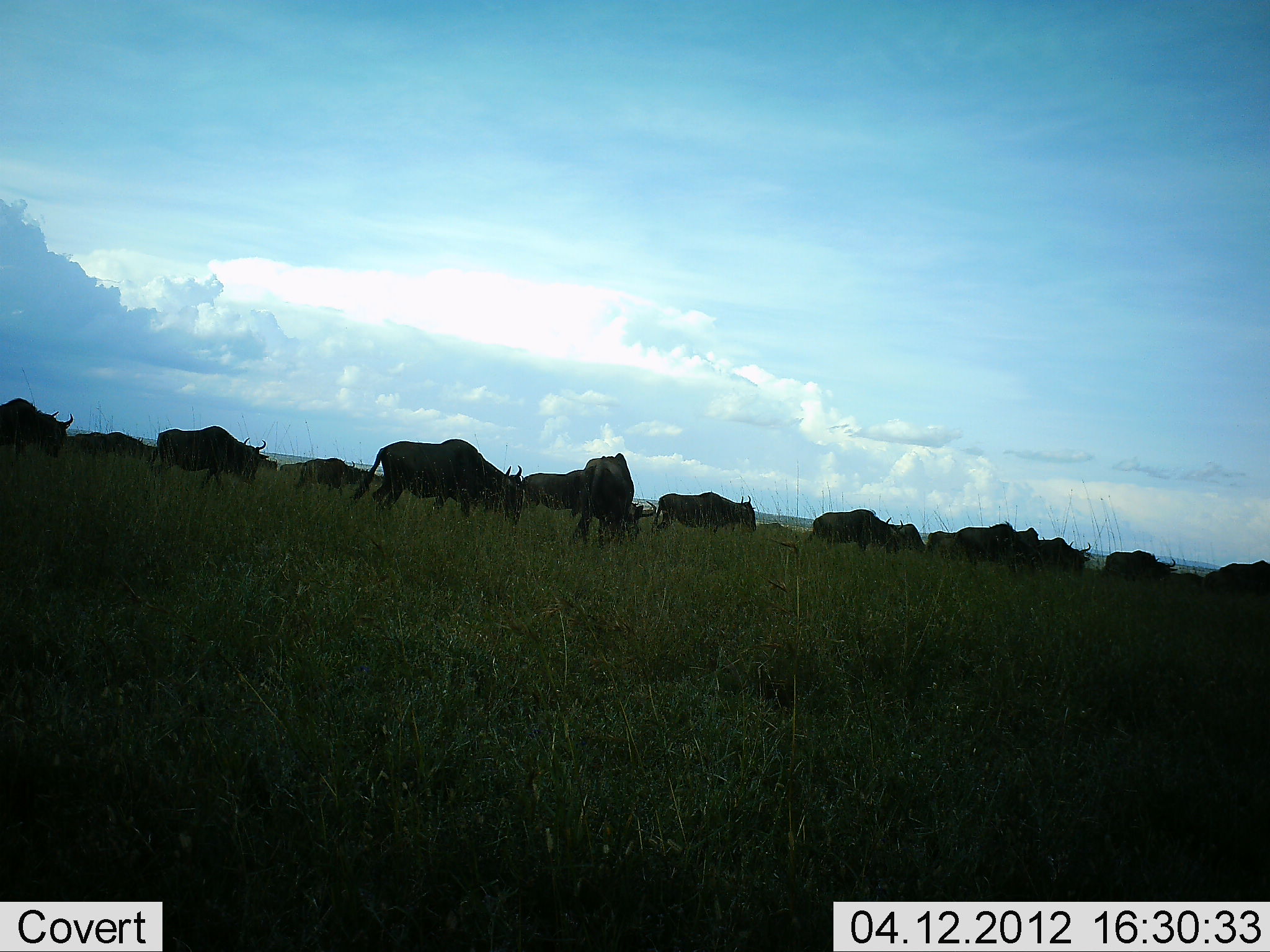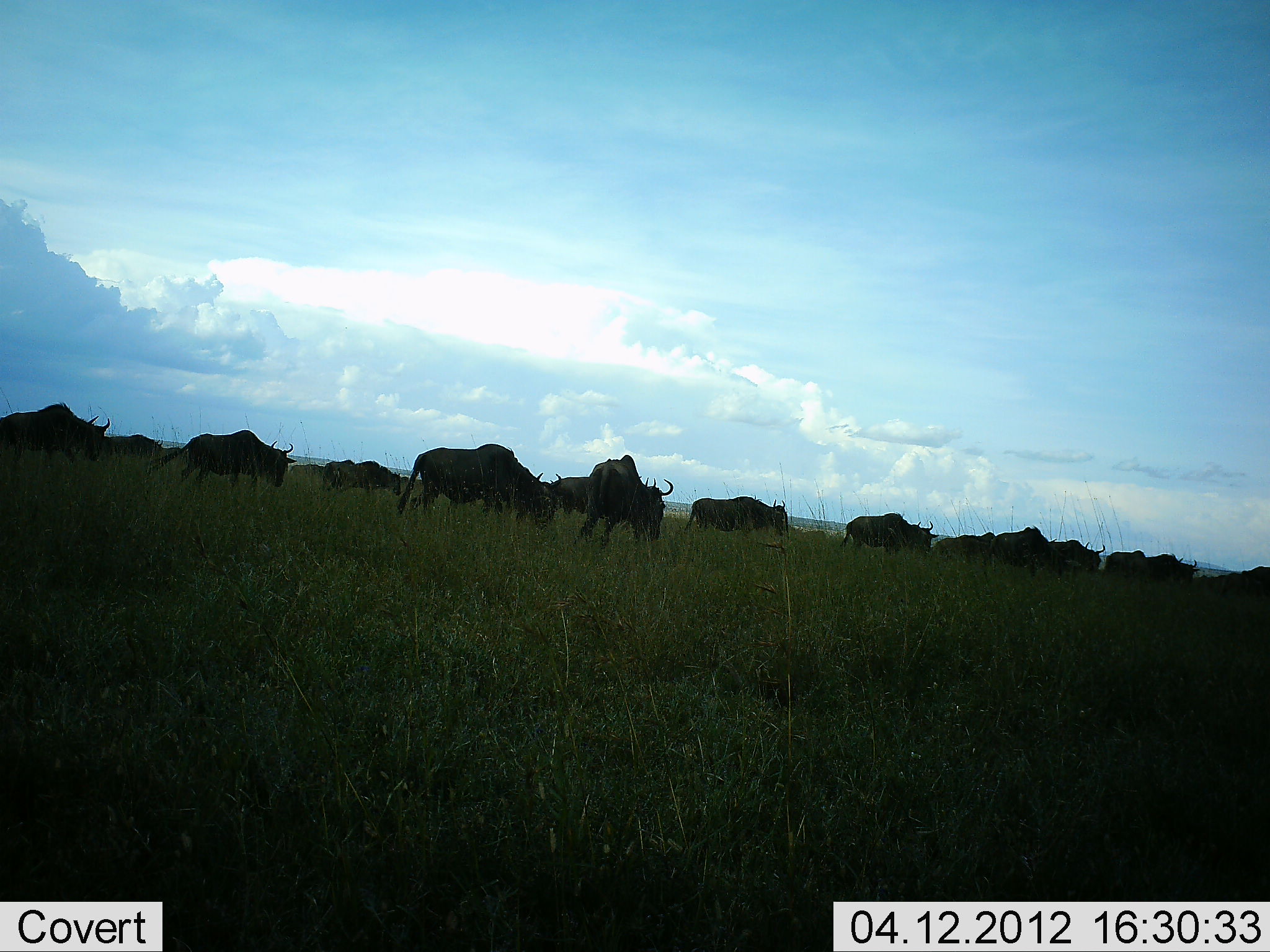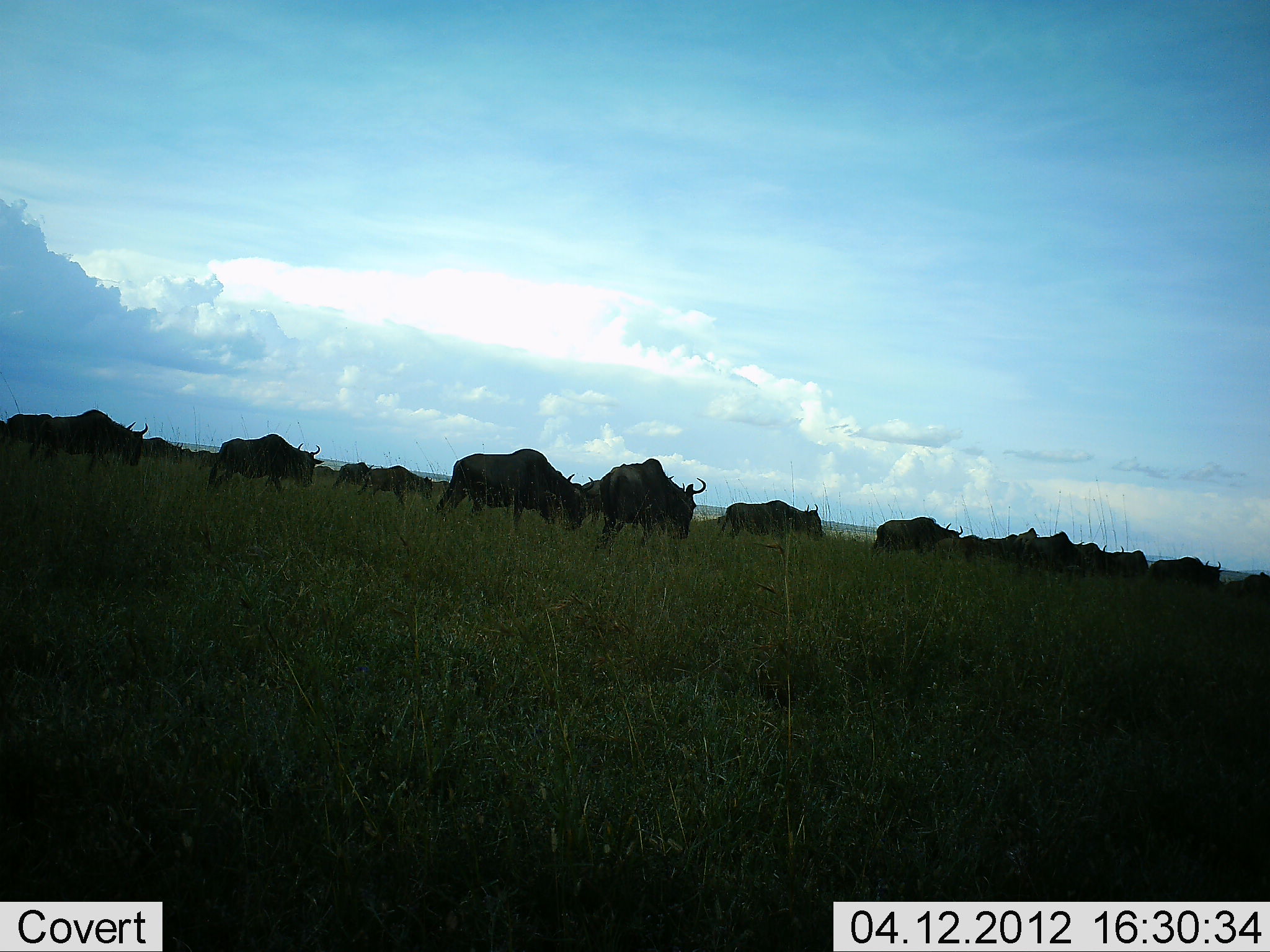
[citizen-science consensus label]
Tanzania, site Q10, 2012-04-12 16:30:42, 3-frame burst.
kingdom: Animalia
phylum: Chordata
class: Mammalia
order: Artiodactyla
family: Bovidae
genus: Connochaetes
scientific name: Connochaetes taurinus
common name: blue wildebeest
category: wildebeest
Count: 11-50.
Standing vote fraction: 7%.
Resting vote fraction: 0%.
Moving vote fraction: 93%.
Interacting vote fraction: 0%.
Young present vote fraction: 0%.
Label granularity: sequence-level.